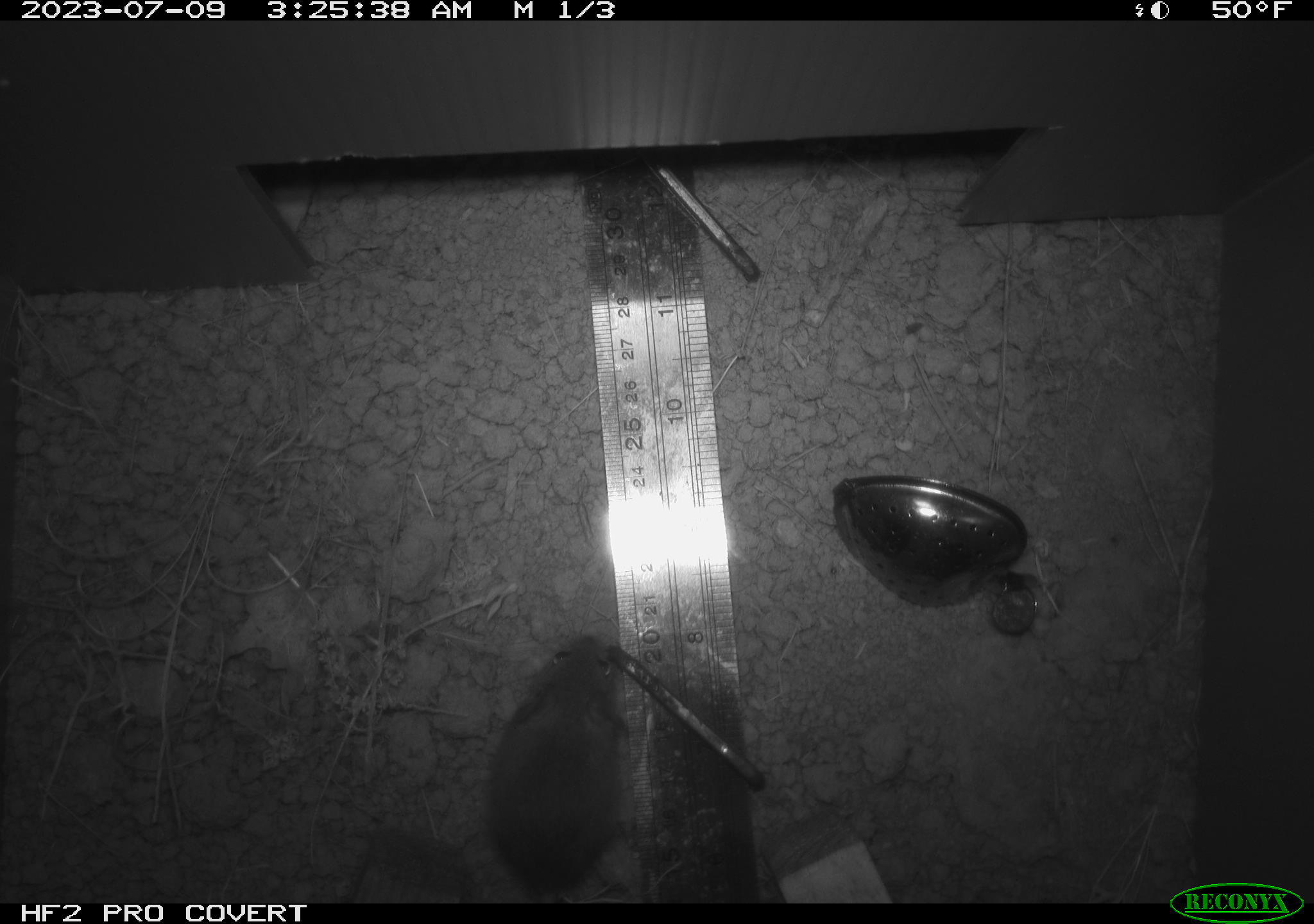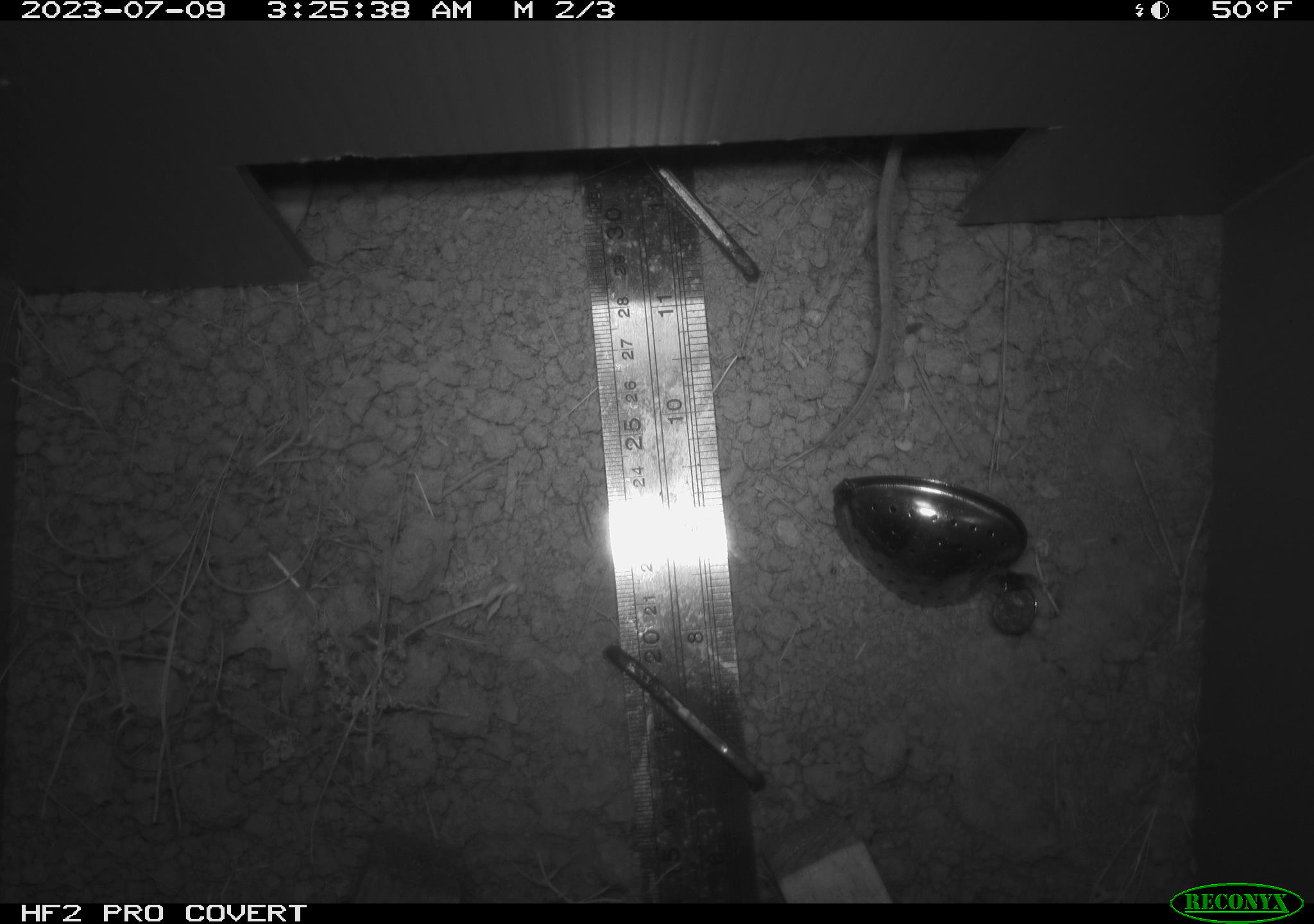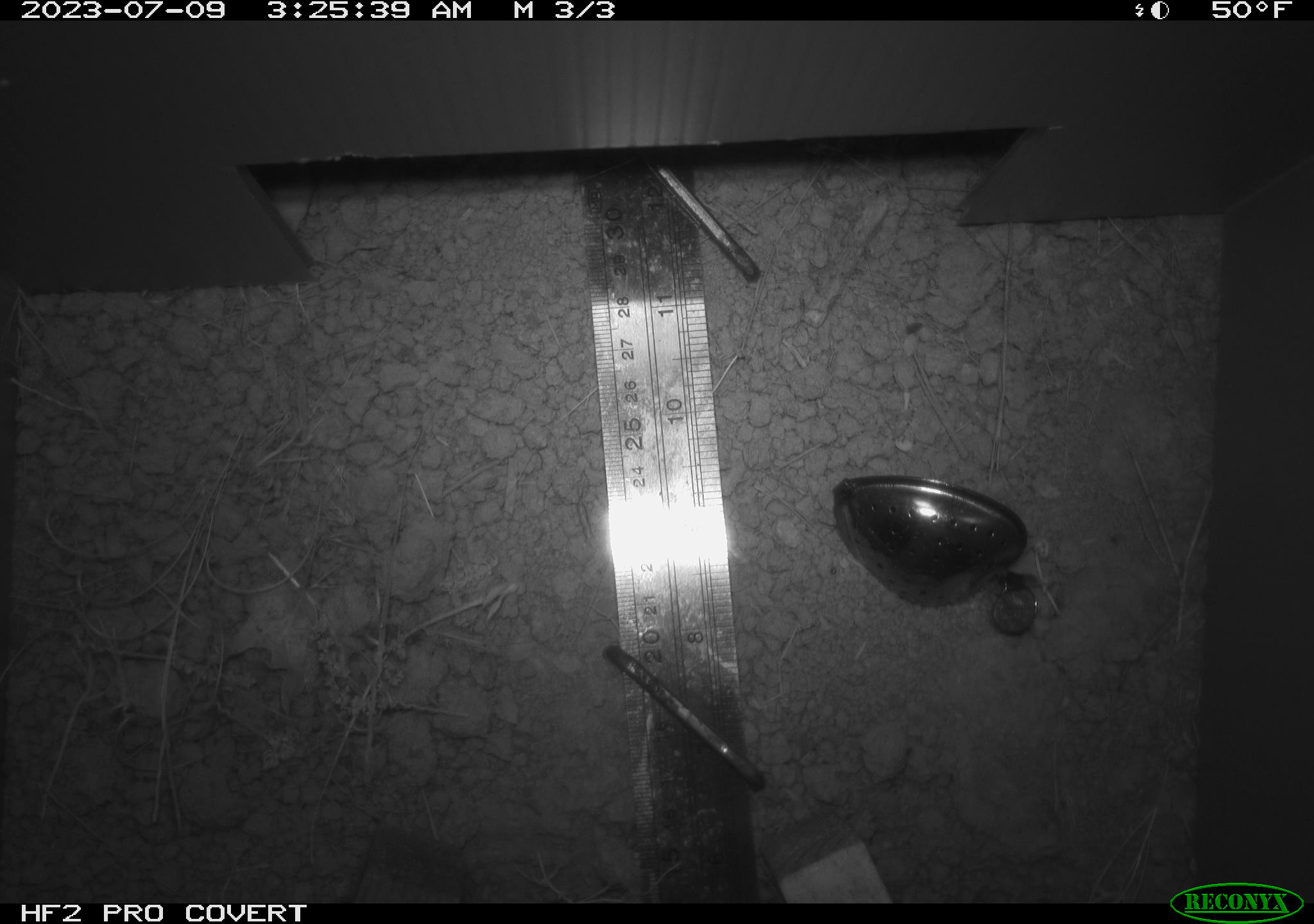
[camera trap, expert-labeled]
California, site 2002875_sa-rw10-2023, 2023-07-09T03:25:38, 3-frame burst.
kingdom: Animalia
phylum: Chordata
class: Mammalia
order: Rodentia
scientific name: Rodentia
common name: rodent